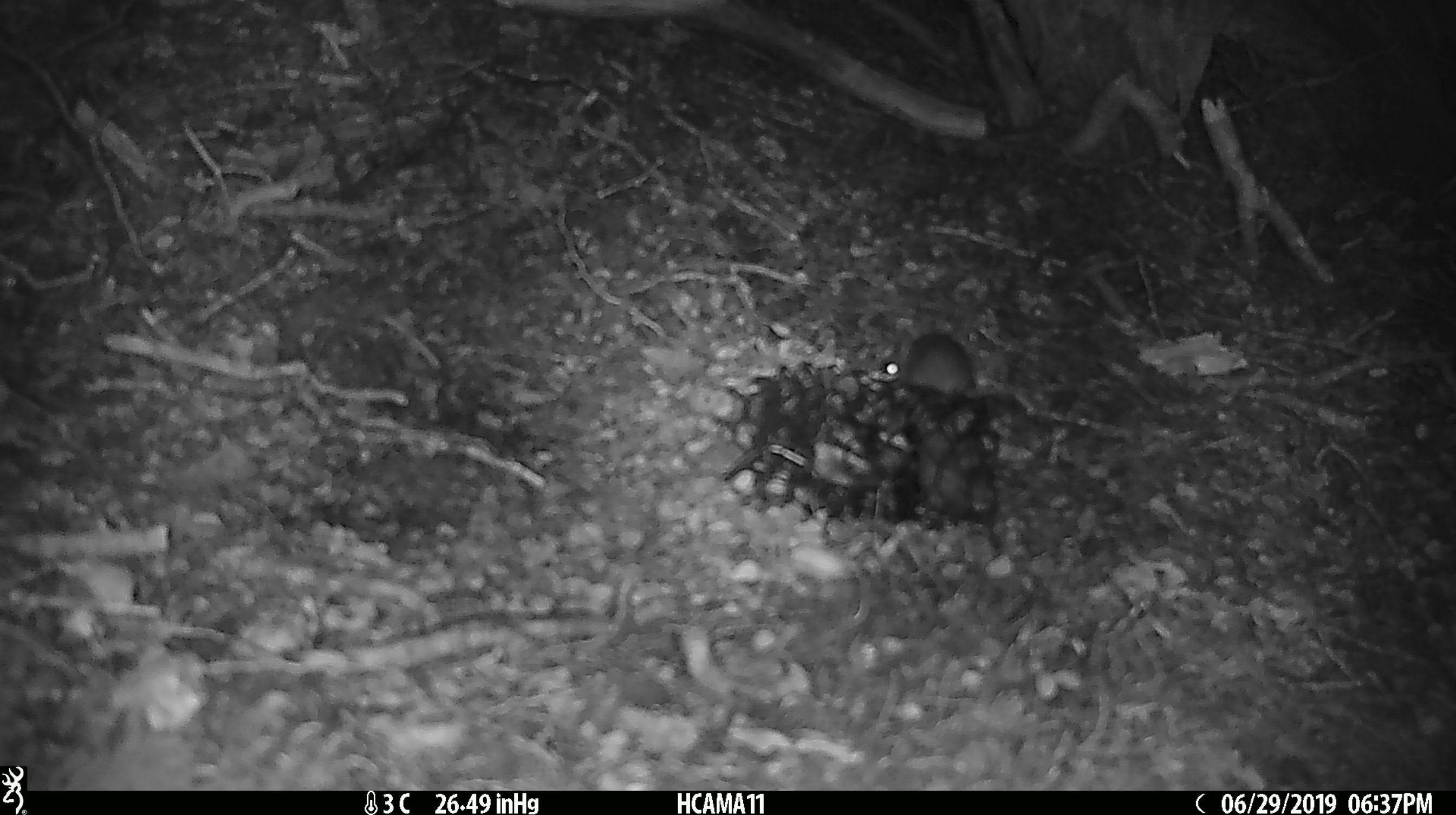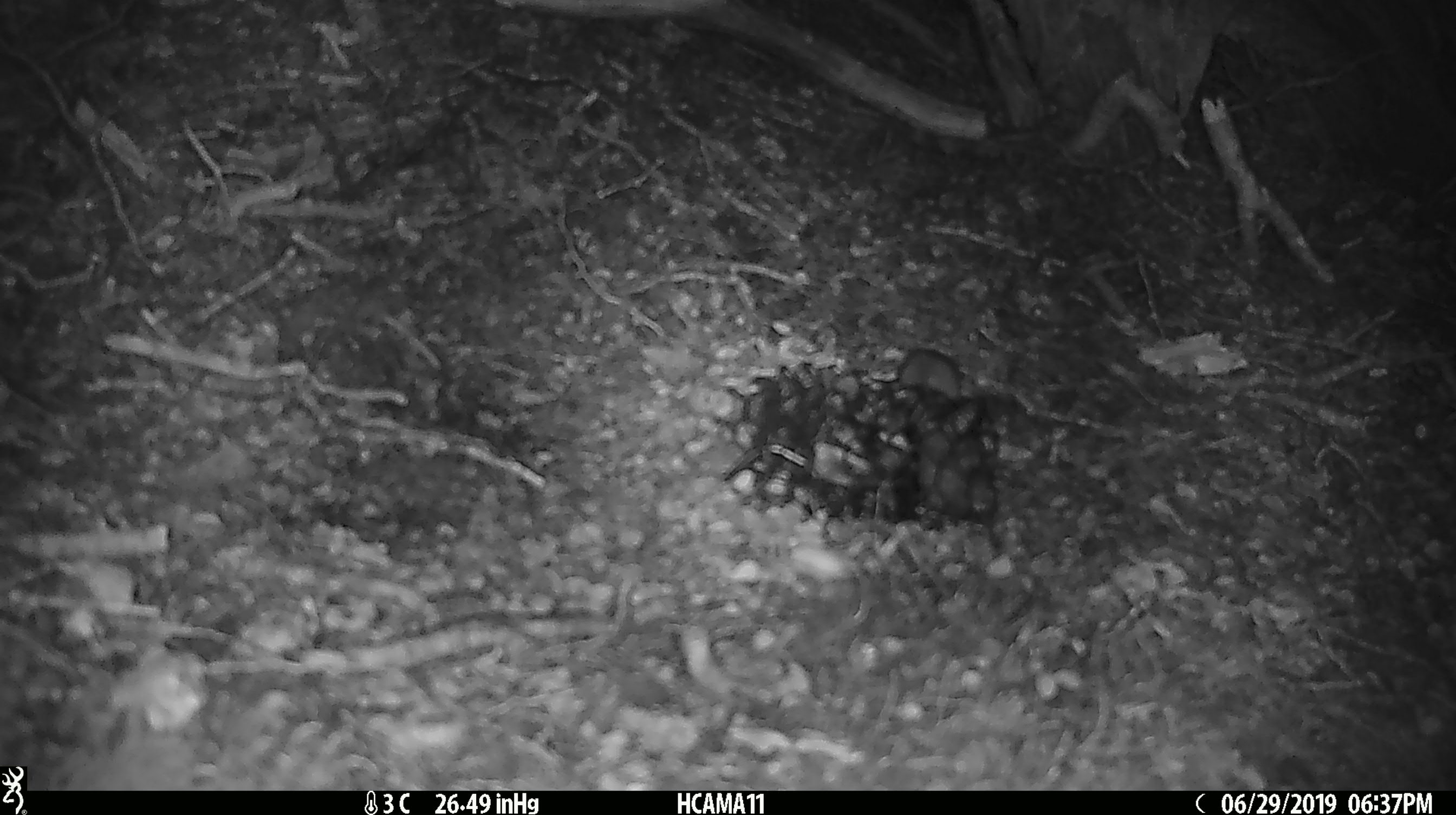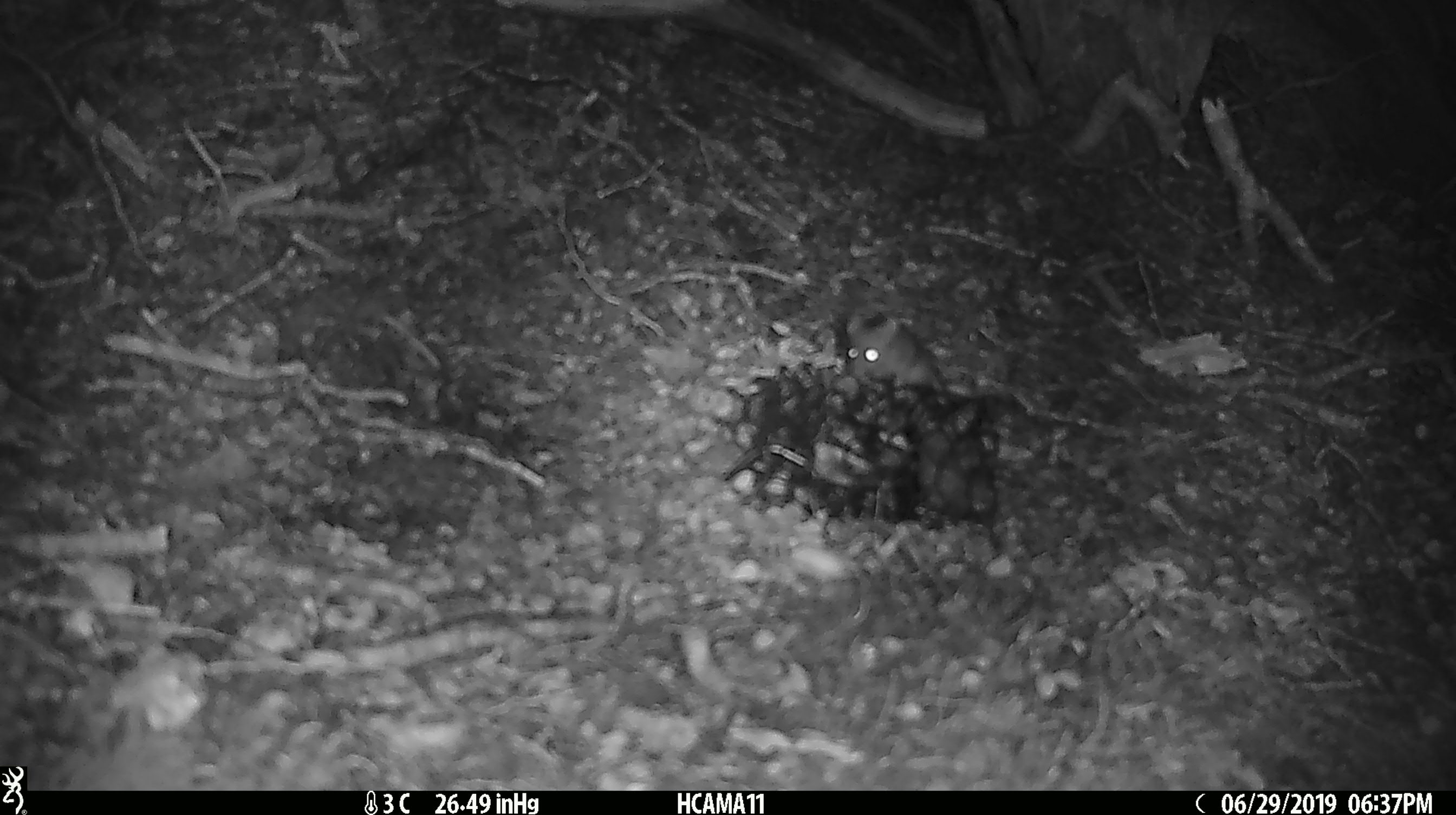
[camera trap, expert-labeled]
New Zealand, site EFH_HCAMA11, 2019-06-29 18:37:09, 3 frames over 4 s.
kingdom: Animalia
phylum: Chordata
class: Mammalia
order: Rodentia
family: Muridae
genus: Mus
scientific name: Mus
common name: mouse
Mouse (Mus).